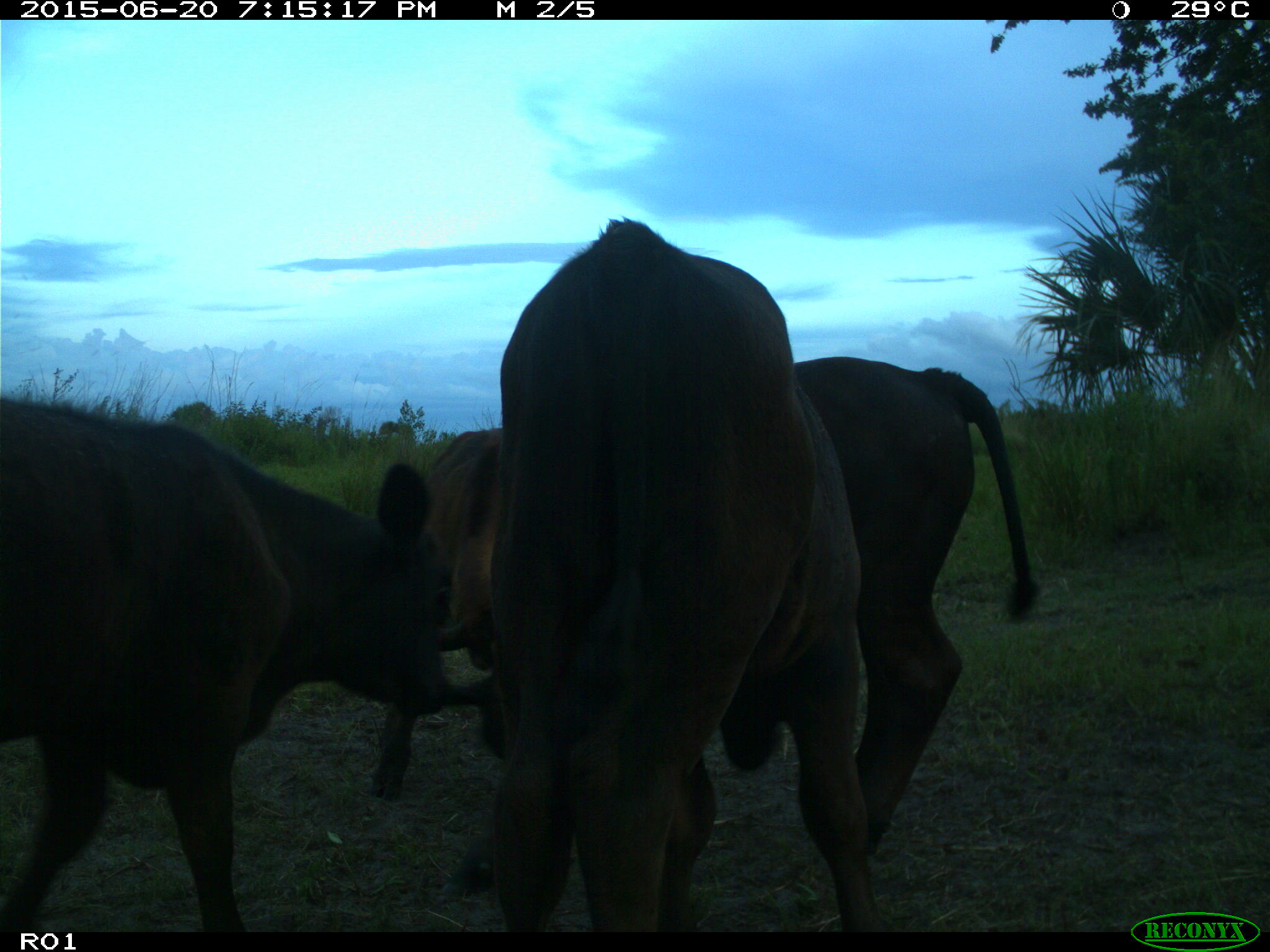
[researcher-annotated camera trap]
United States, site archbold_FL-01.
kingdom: Animalia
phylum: Chordata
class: Mammalia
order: Artiodactyla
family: Bovidae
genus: Bos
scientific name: Bos taurus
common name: domestic cow